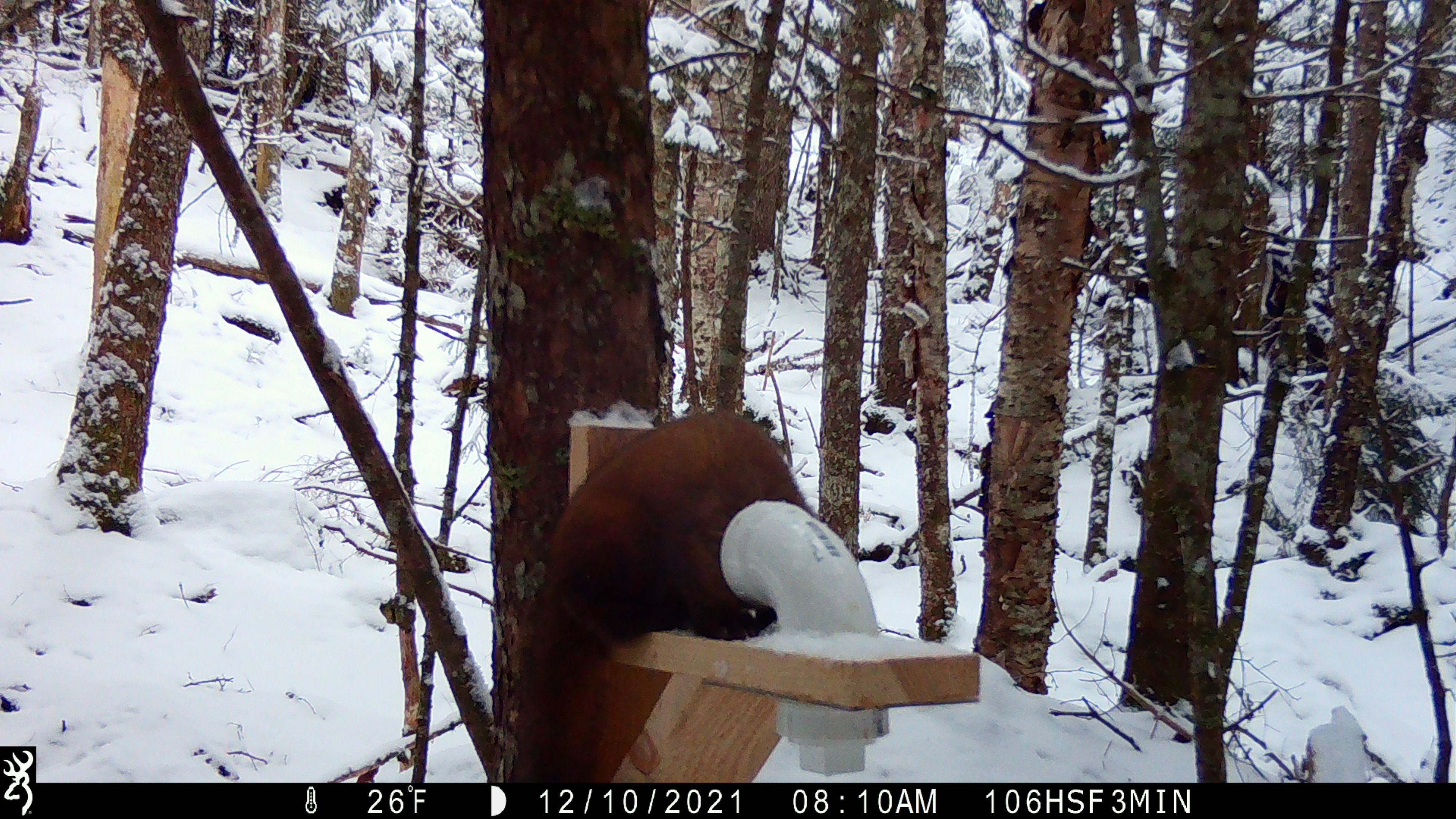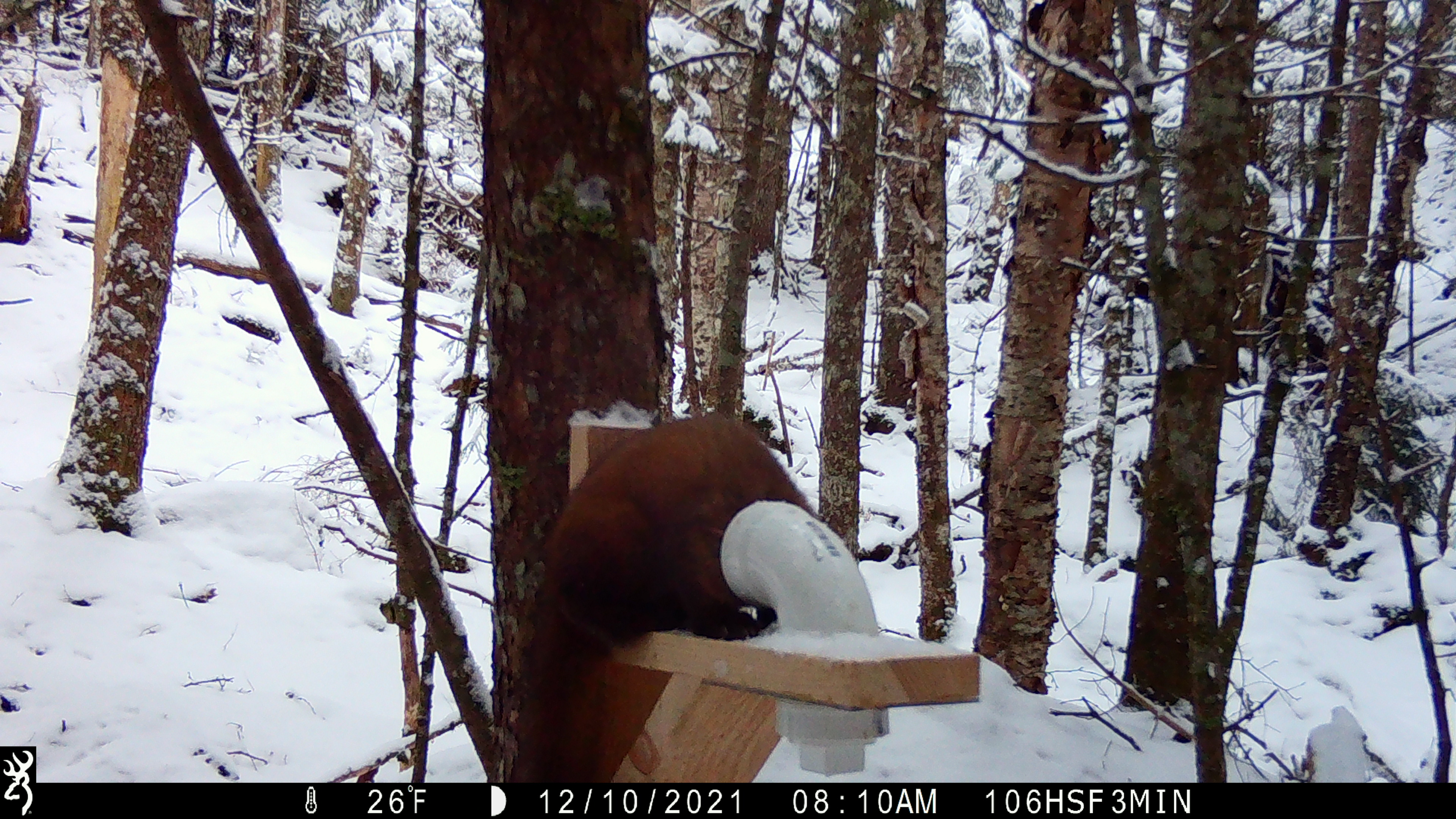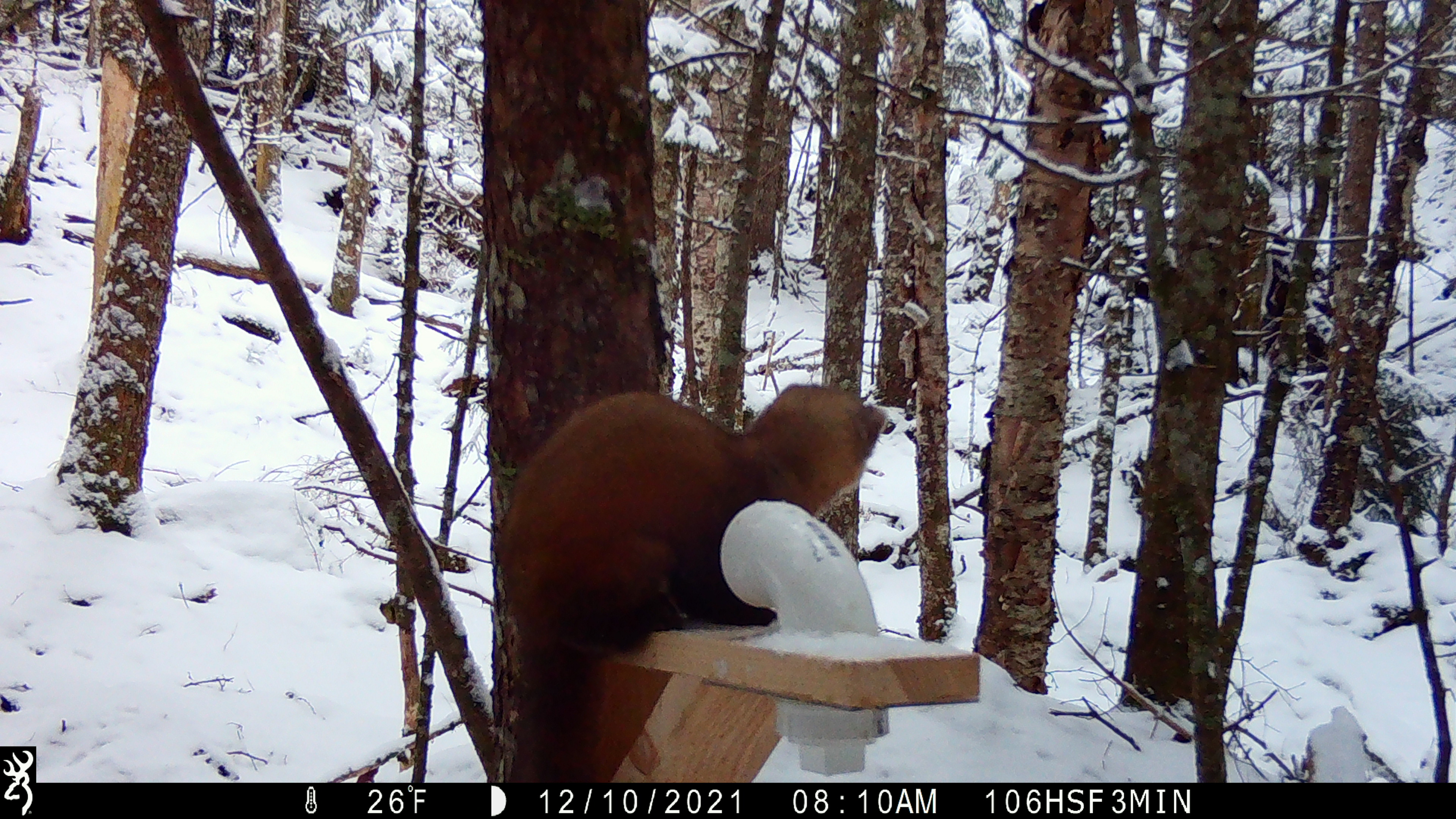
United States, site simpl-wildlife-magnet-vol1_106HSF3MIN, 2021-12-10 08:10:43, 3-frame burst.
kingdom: Animalia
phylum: Chordata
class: Mammalia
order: Carnivora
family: Mustelidae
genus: Martes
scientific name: Martes americana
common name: american marten